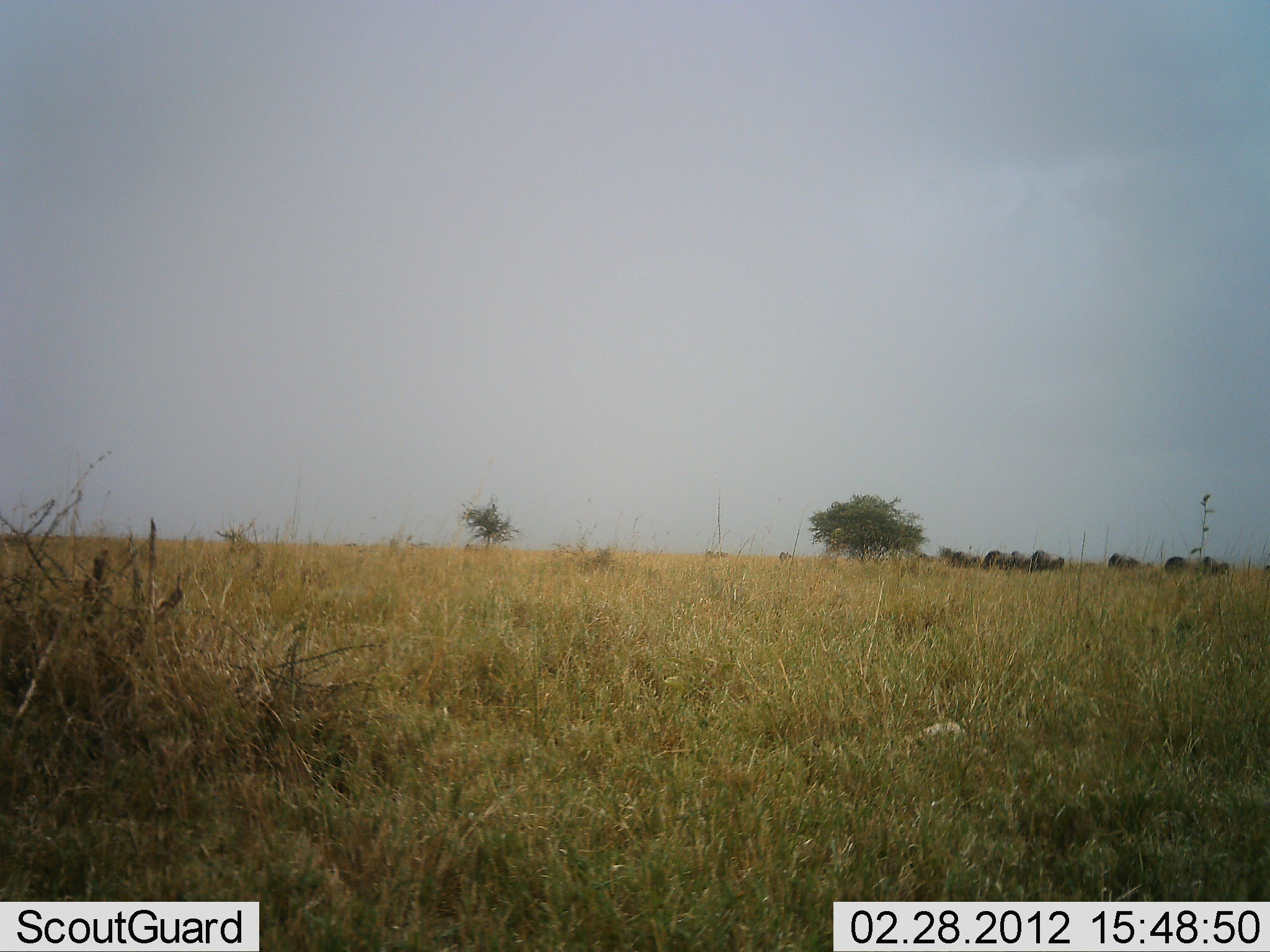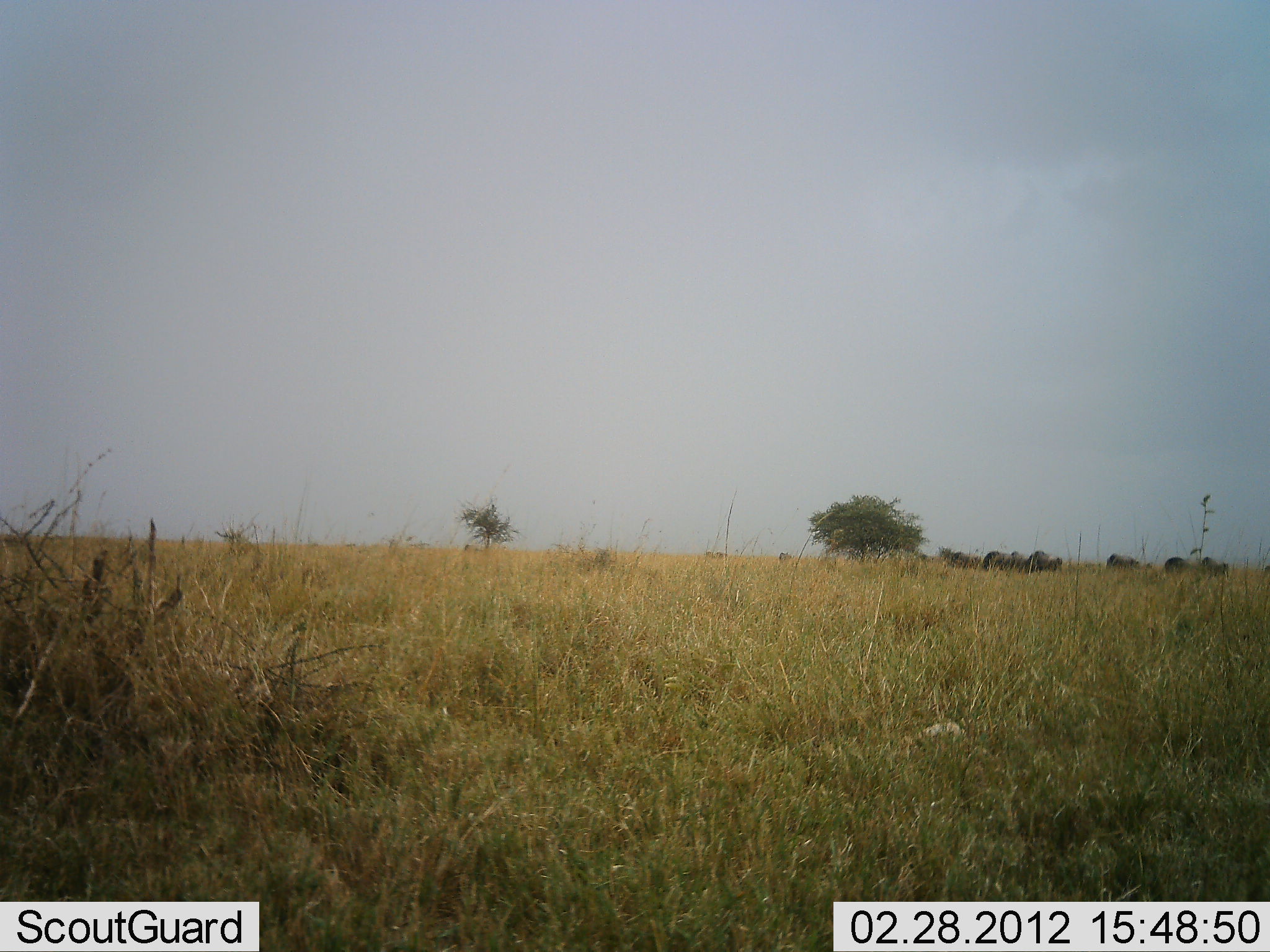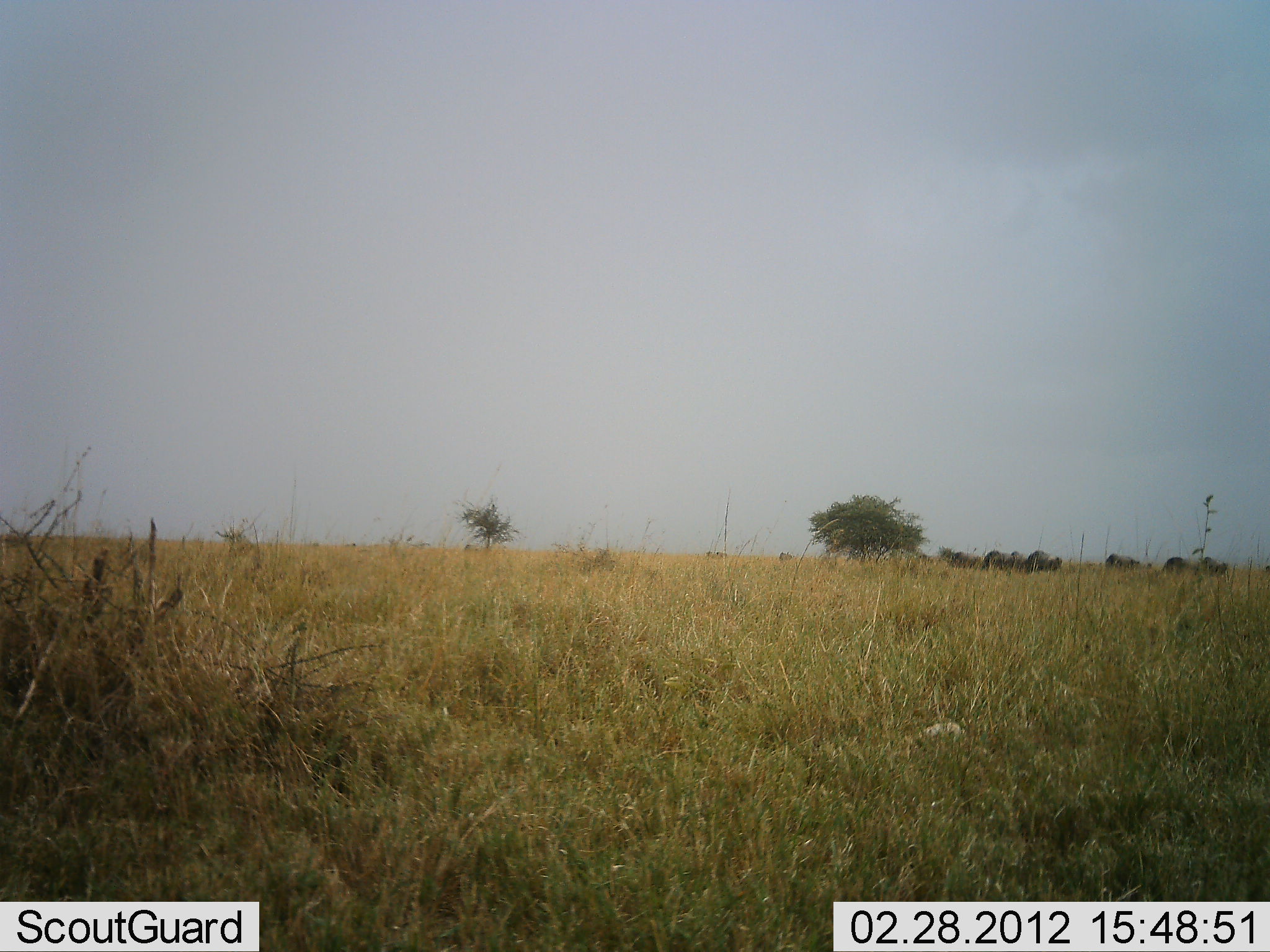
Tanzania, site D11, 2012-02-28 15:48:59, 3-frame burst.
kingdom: Animalia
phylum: Chordata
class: Mammalia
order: Artiodactyla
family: Bovidae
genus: Connochaetes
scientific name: Connochaetes taurinus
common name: blue wildebeest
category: wildebeest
Wildebeest (blue wildebeest) (Connochaetes taurinus), count 8. Behavior (volunteer vote fractions): standing 43%, resting 0%, moving 14%, interacting 0%. Young present (vote fraction): 0%. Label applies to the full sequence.